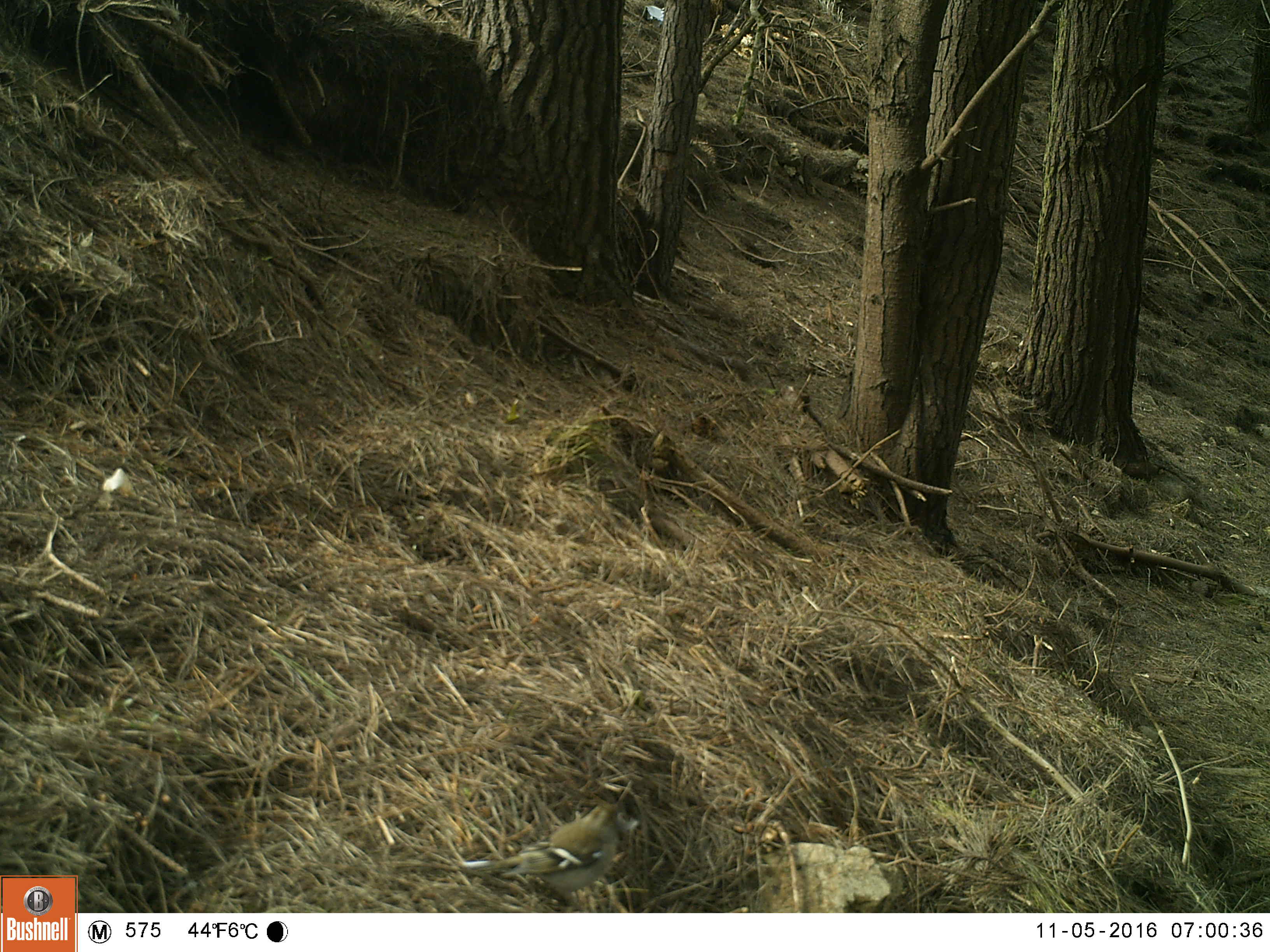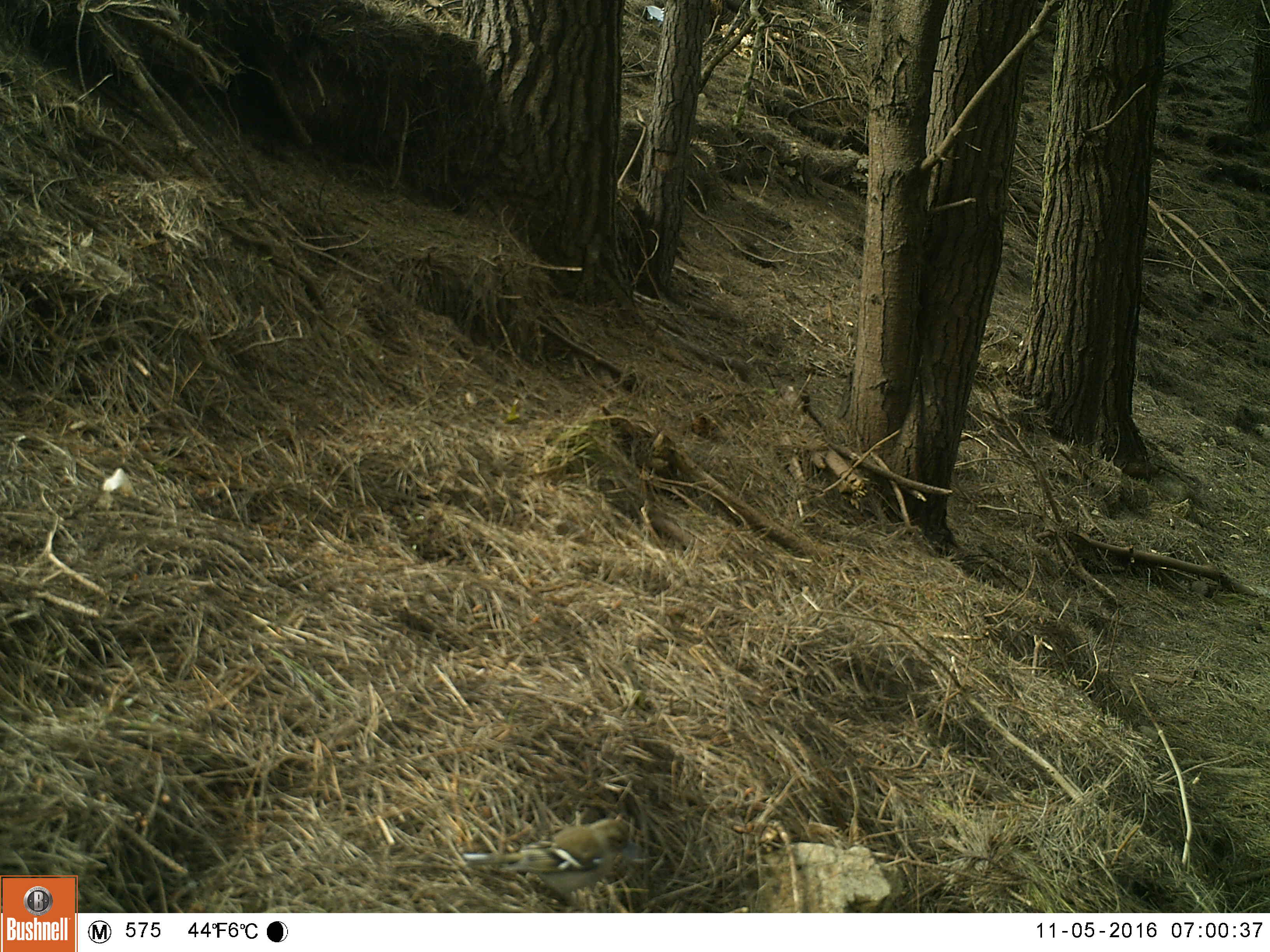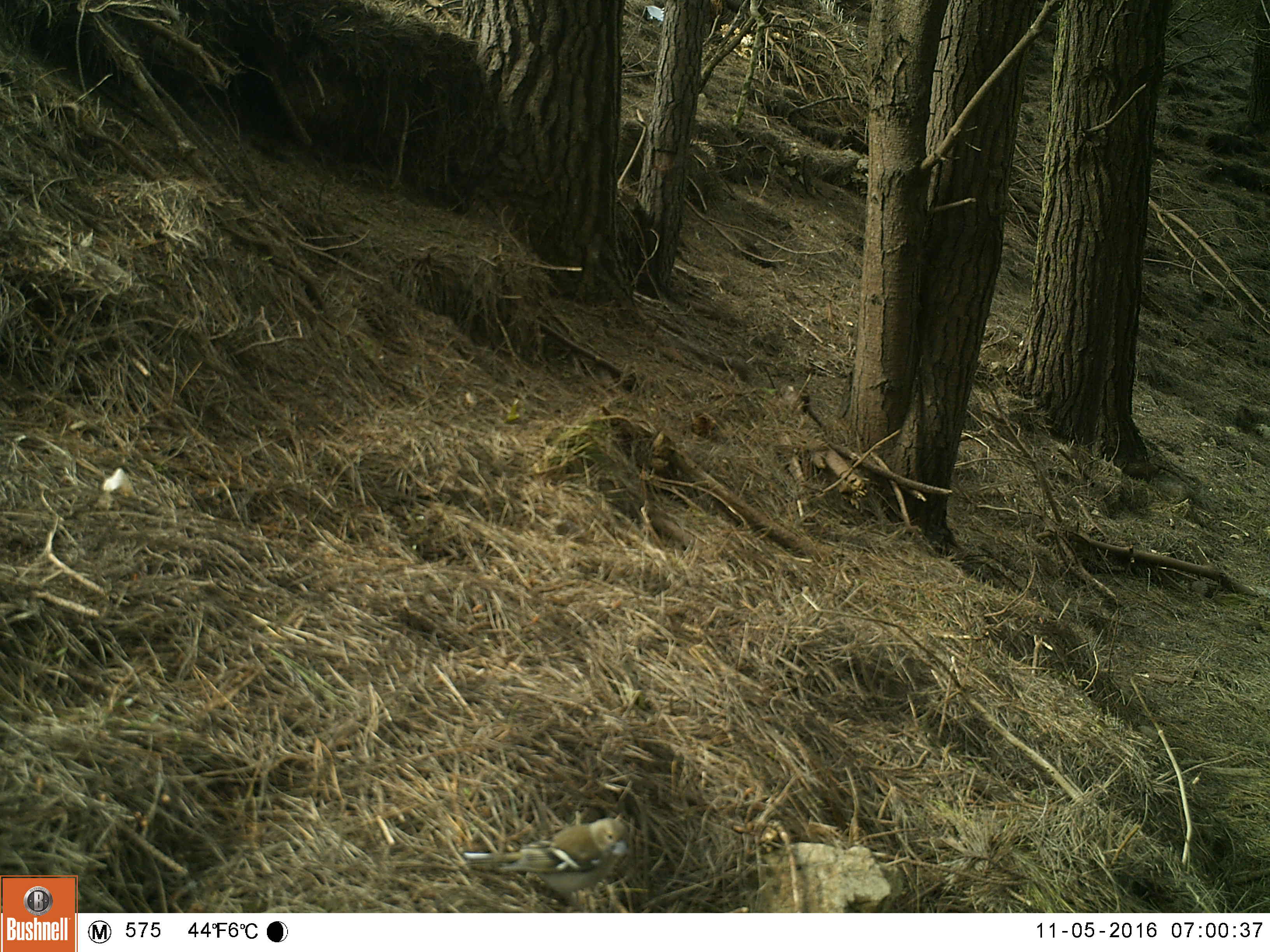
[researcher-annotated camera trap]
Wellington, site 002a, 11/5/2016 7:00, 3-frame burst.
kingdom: Animalia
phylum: Chordata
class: Aves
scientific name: Aves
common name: bird